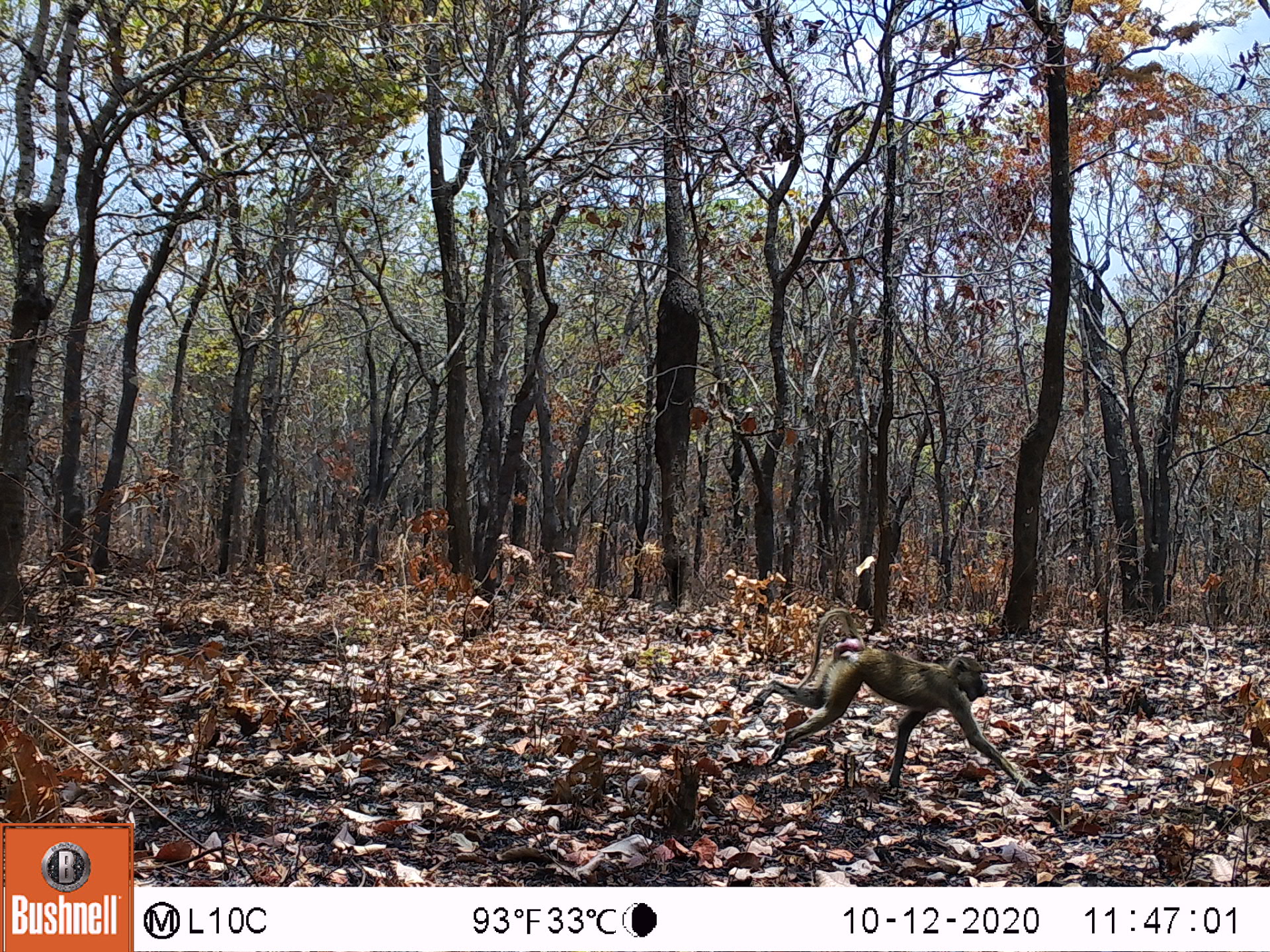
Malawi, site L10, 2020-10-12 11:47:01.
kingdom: Animalia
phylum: Chordata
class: Mammalia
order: Primates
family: Cercopithecidae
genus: Papio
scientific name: Papio cynocephalus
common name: yellow baboon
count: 1